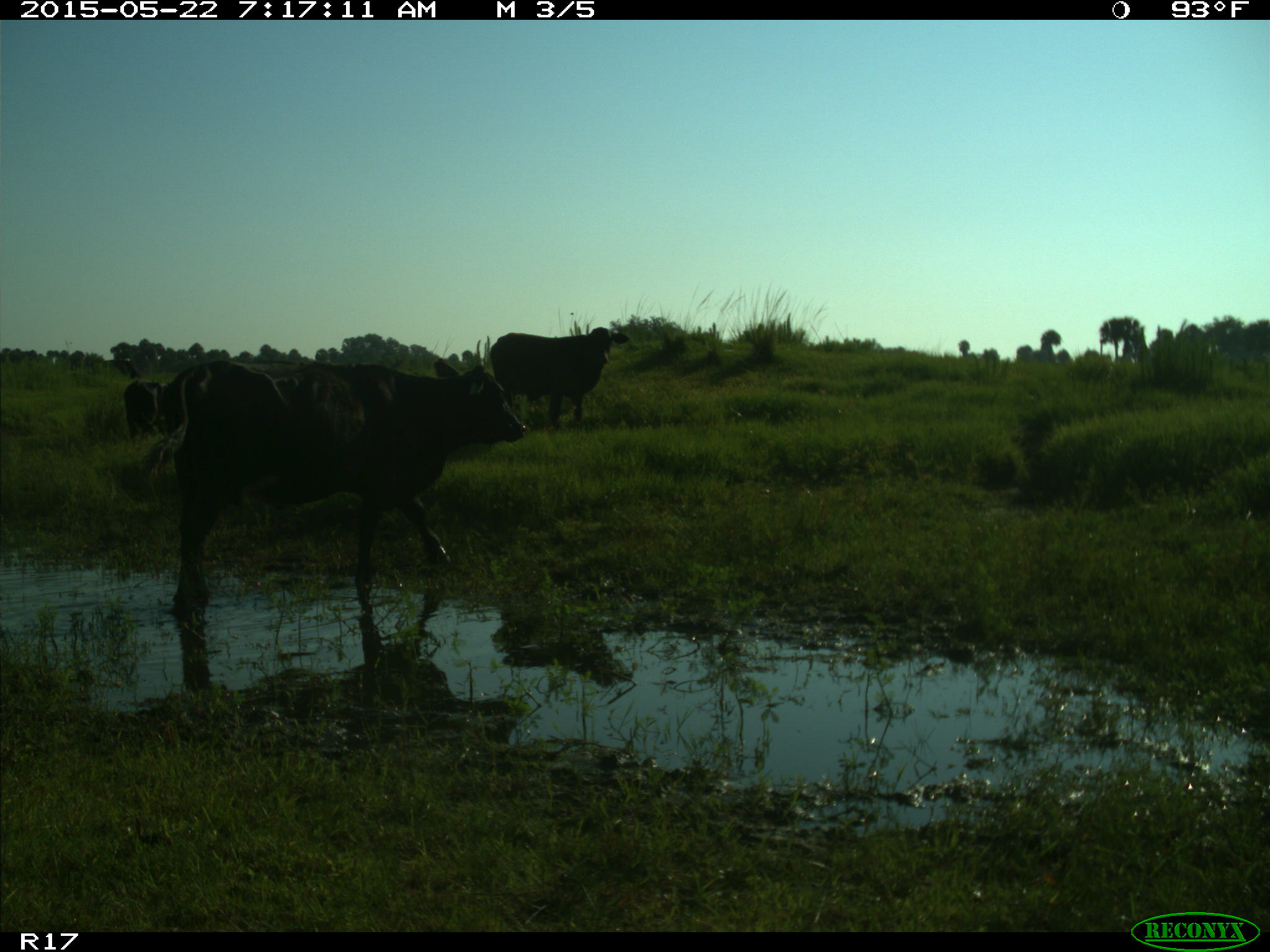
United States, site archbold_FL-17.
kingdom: Animalia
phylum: Chordata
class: Mammalia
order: Artiodactyla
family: Bovidae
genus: Bos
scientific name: Bos taurus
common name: domestic cow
Bos taurus (domestic cow).